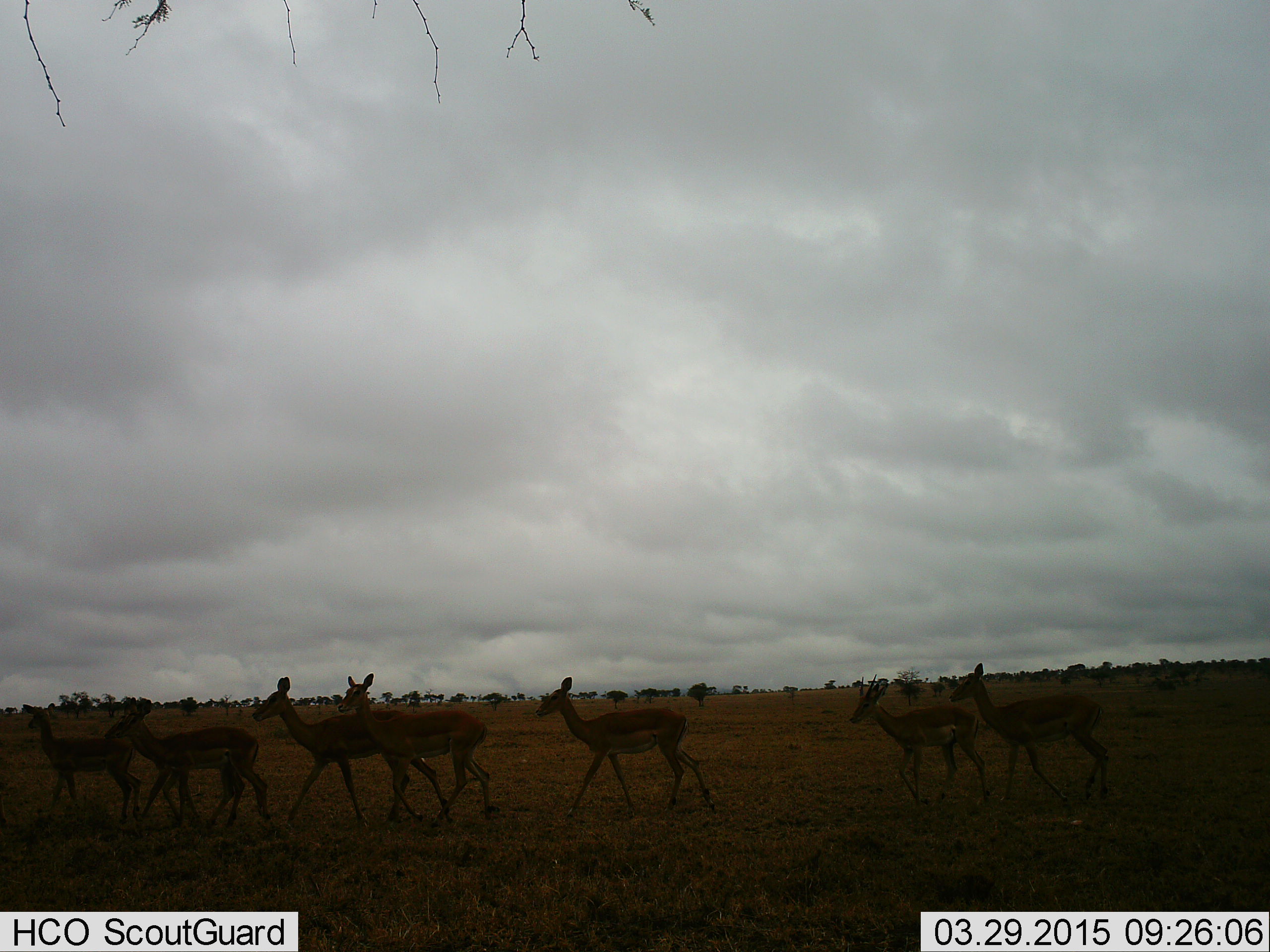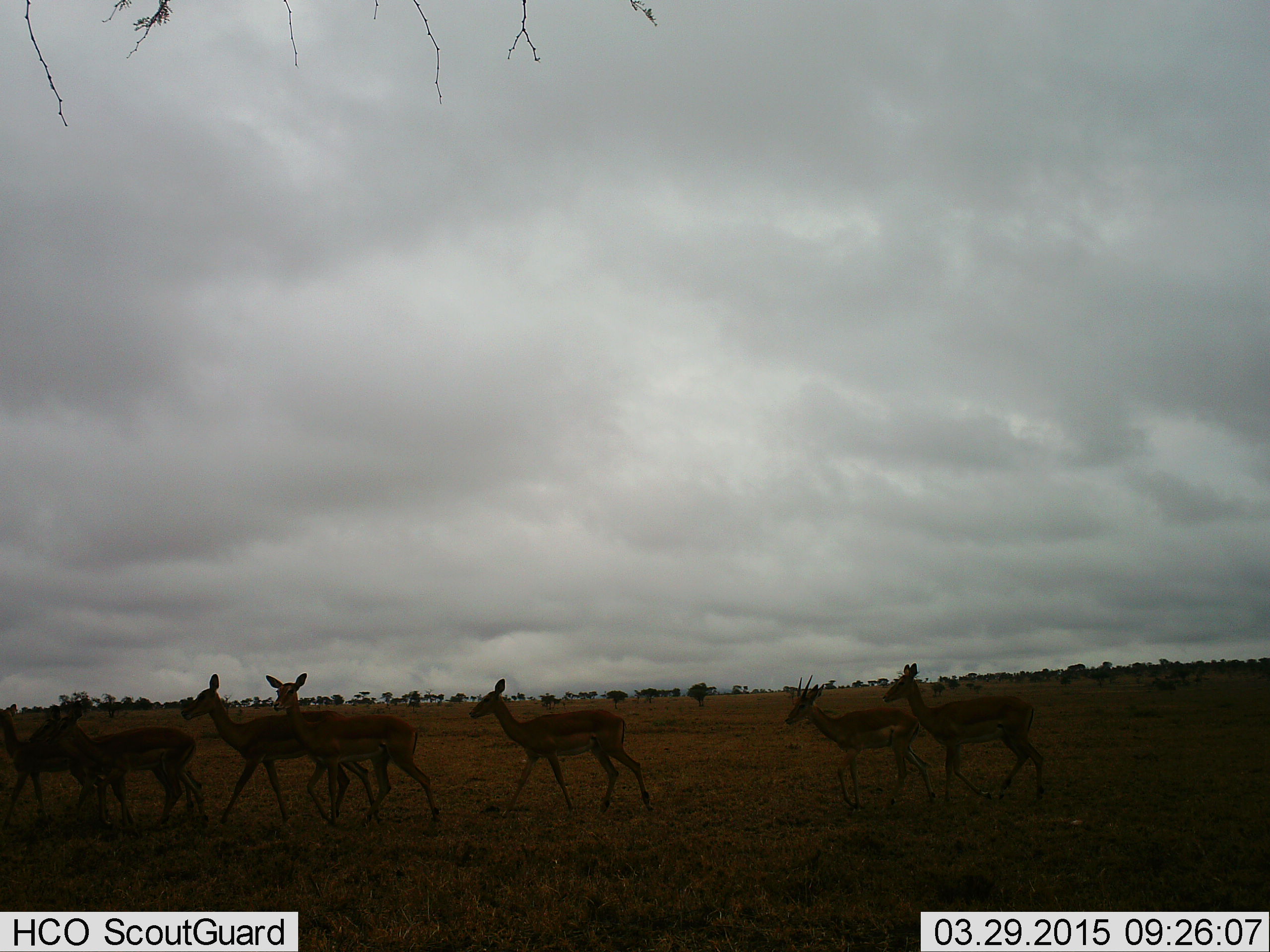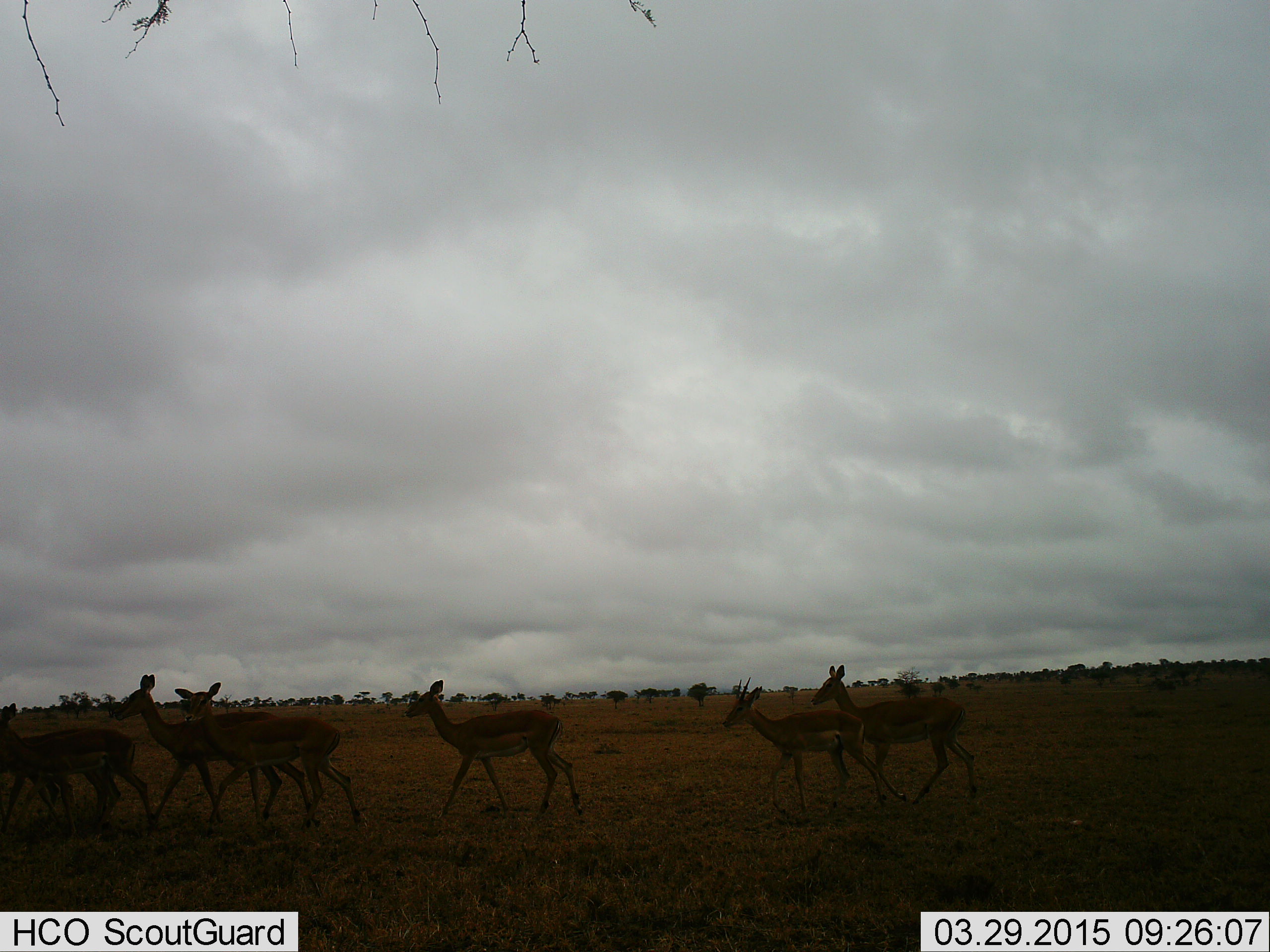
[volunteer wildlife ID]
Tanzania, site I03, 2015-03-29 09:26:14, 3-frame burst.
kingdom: Animalia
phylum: Chordata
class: Mammalia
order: Artiodactyla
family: Bovidae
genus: Aepyceros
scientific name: Aepyceros melampus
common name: impala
Impala (Aepyceros melampus), count 7. Behavior (volunteer vote fractions): standing 10%, resting 0%, moving 100%, interacting 0%. Young present (vote fraction): 0%. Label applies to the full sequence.